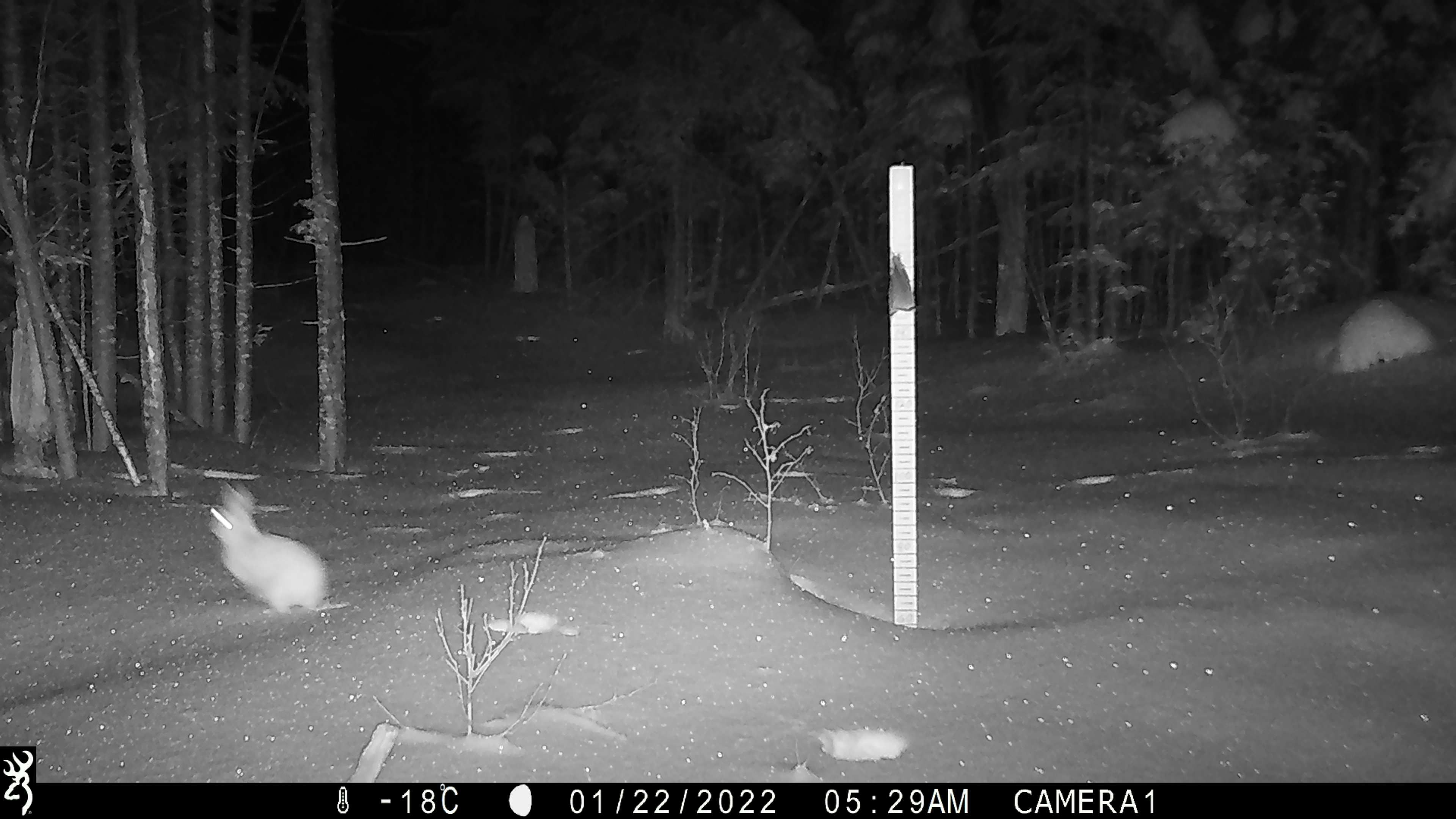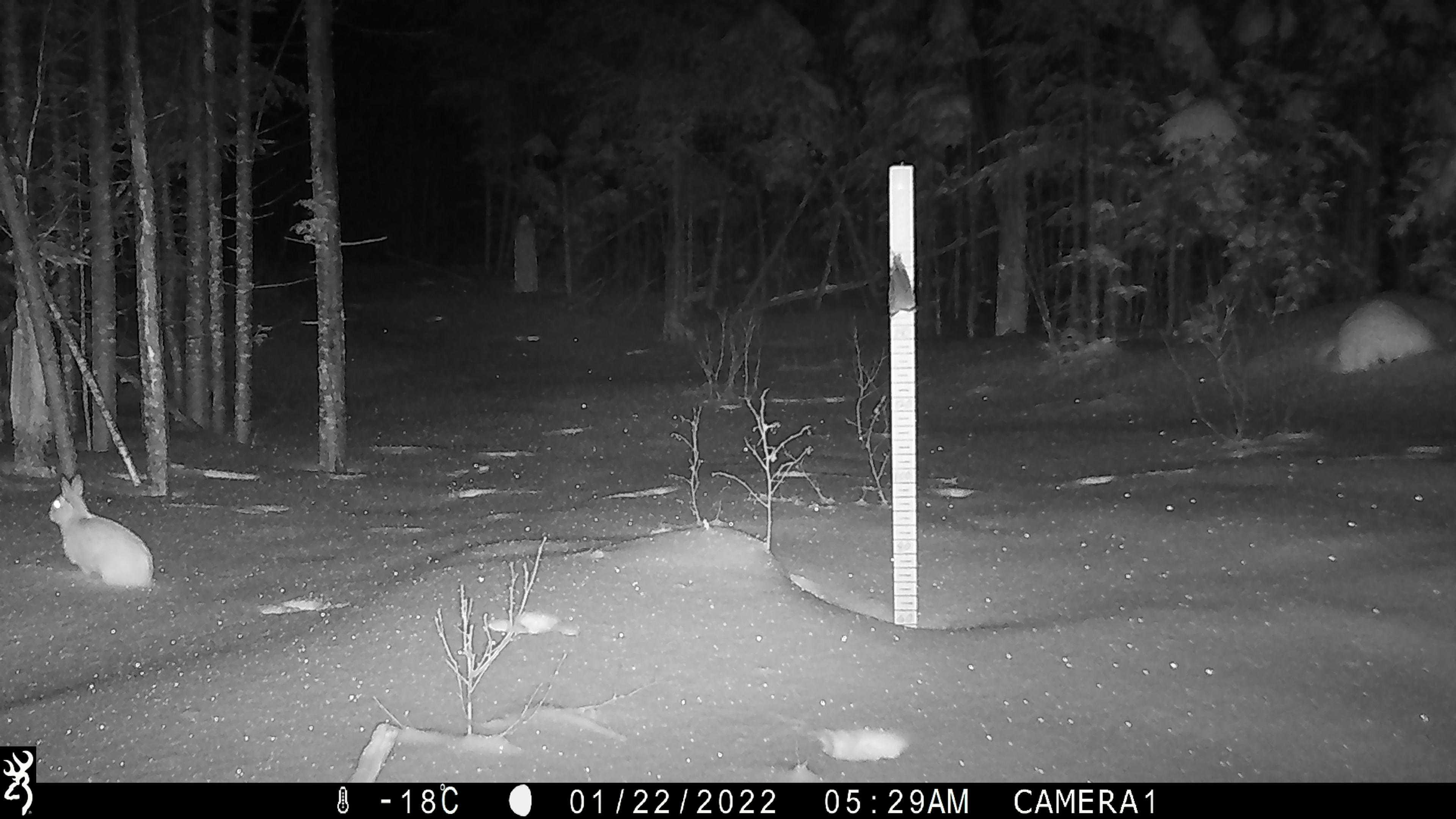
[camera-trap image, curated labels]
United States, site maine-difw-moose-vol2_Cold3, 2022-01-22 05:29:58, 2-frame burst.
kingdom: Animalia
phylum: Chordata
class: Mammalia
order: Lagomorpha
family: Leporidae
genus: Lepus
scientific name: Lepus americanus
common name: snowshoe hare